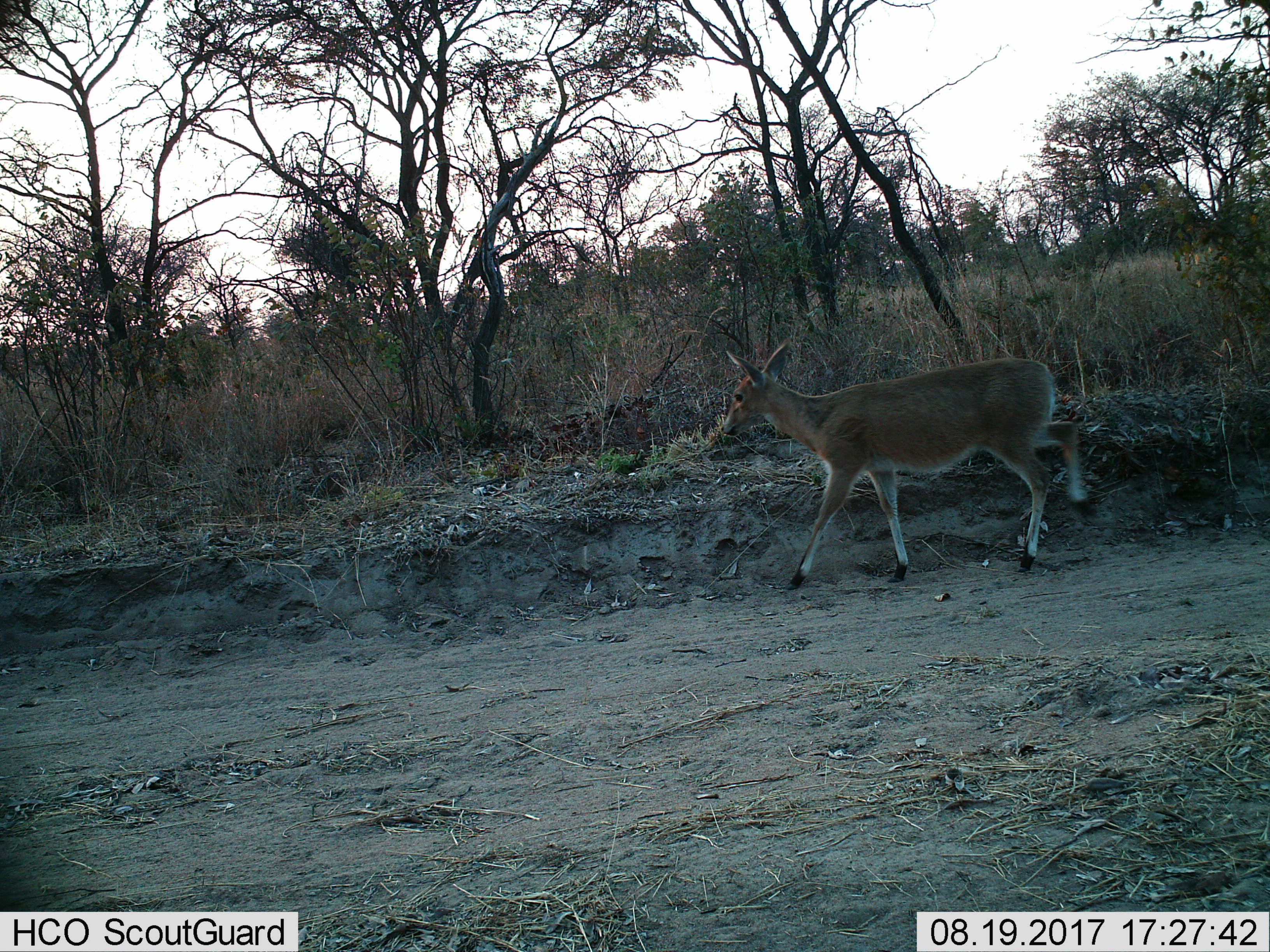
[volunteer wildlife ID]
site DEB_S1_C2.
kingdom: Animalia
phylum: Chordata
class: Mammalia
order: Artiodactyla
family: Bovidae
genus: Sylvicapra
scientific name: Sylvicapra grimmia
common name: common duiker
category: duikercommongrey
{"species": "duikercommongrey (common duiker) (Sylvicapra grimmia)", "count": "1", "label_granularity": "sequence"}